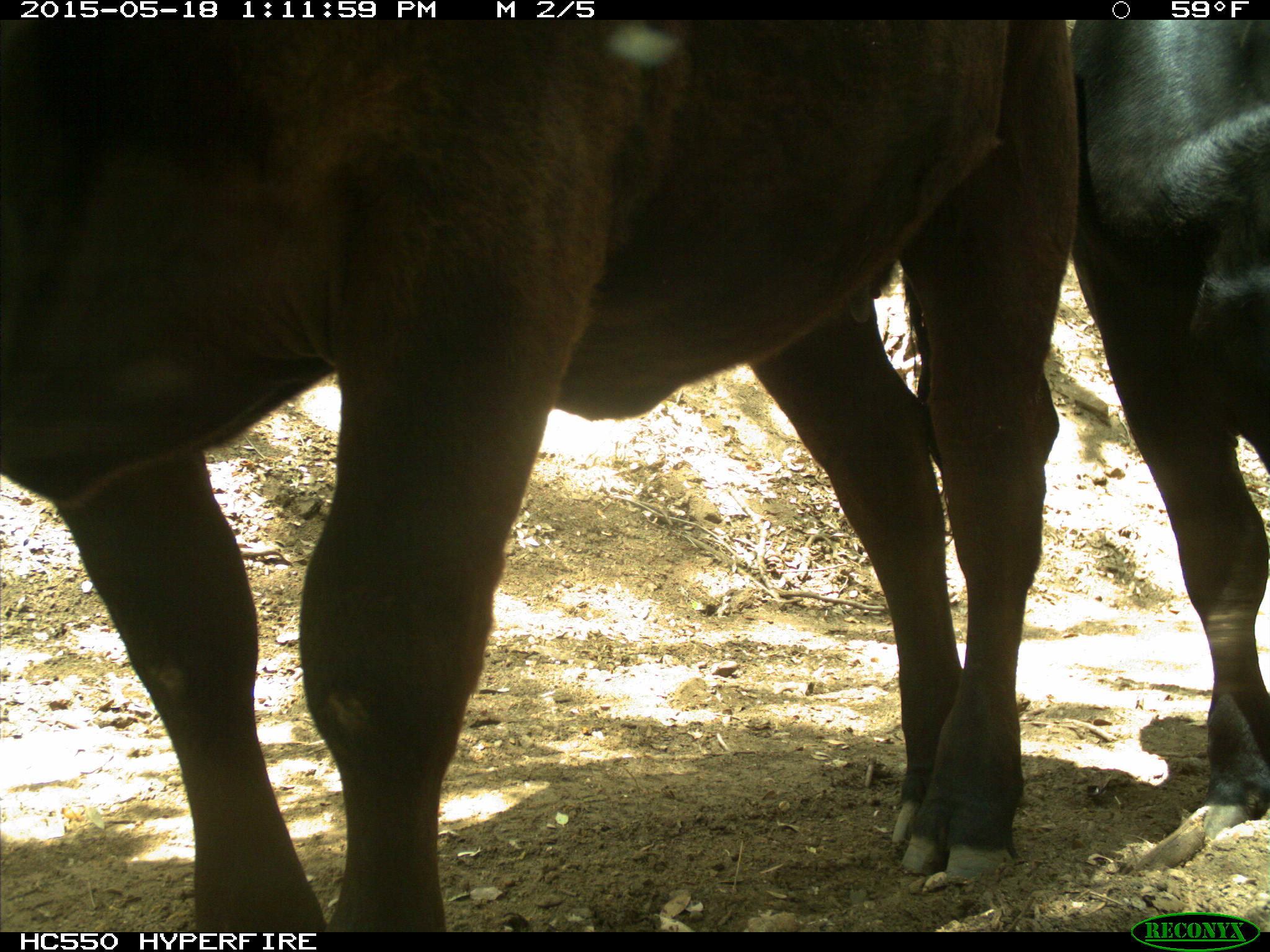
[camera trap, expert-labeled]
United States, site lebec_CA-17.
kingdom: Animalia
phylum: Chordata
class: Mammalia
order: Artiodactyla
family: Bovidae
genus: Bos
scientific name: Bos taurus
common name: domestic cow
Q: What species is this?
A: Bos taurus (domestic cow).